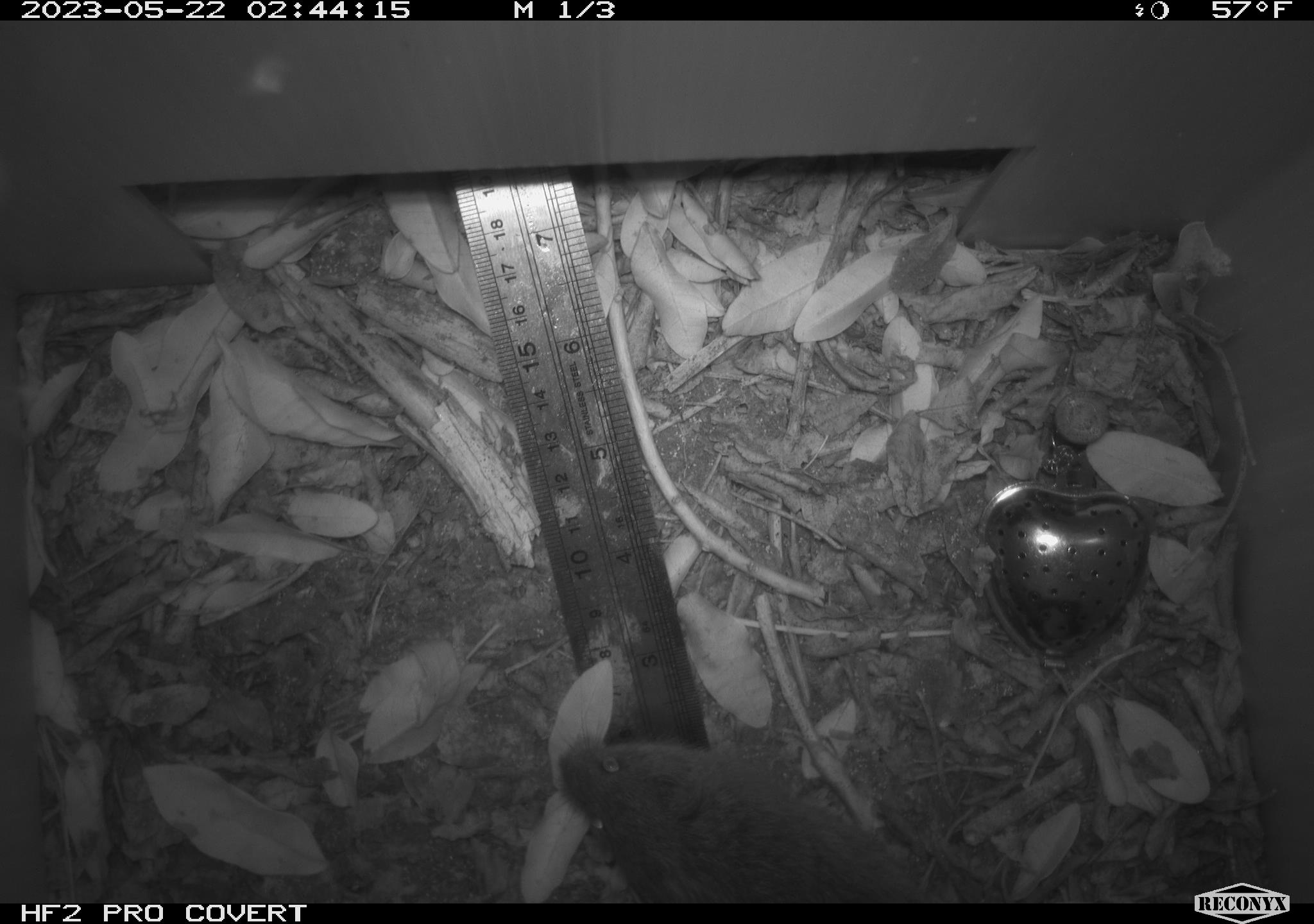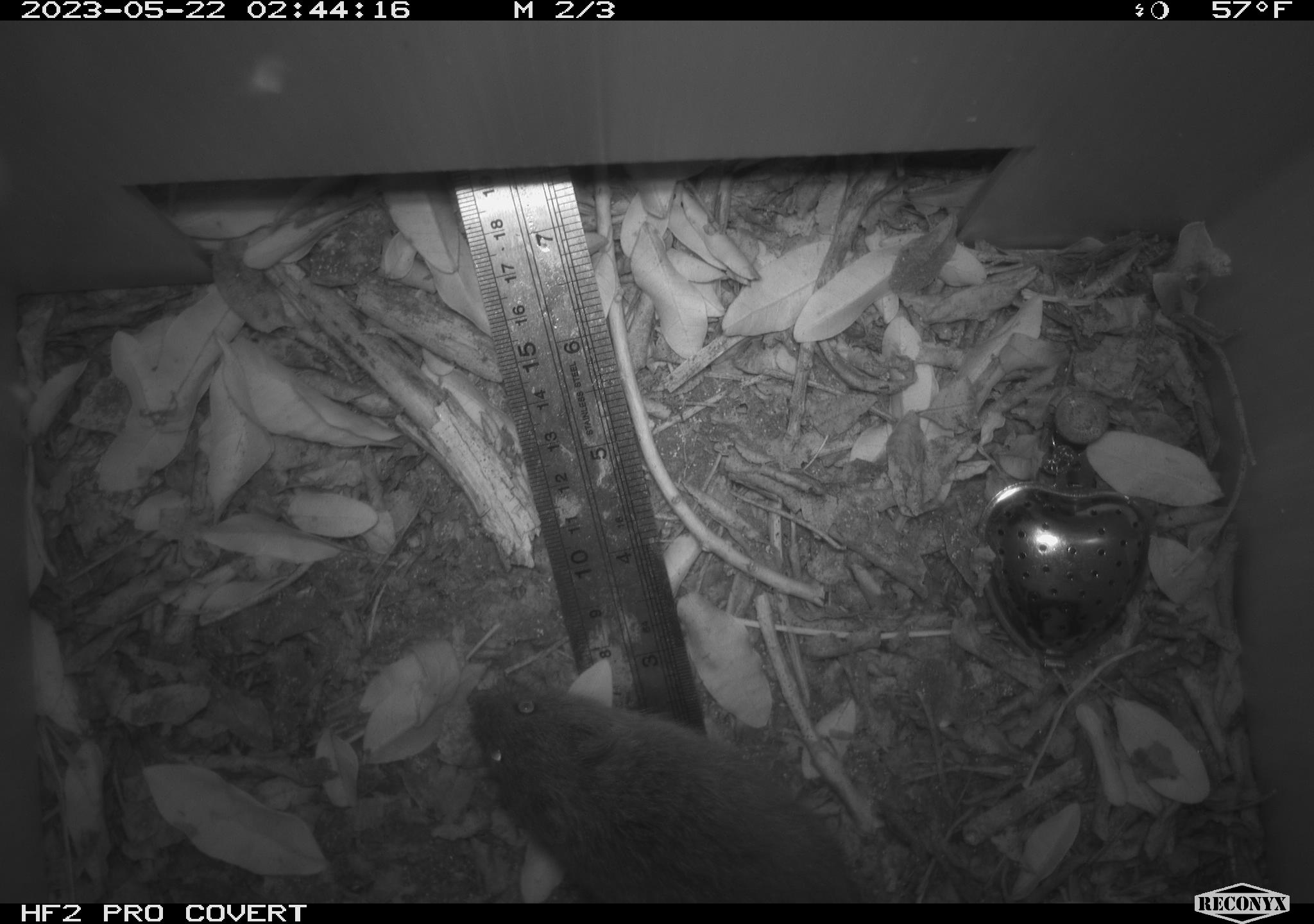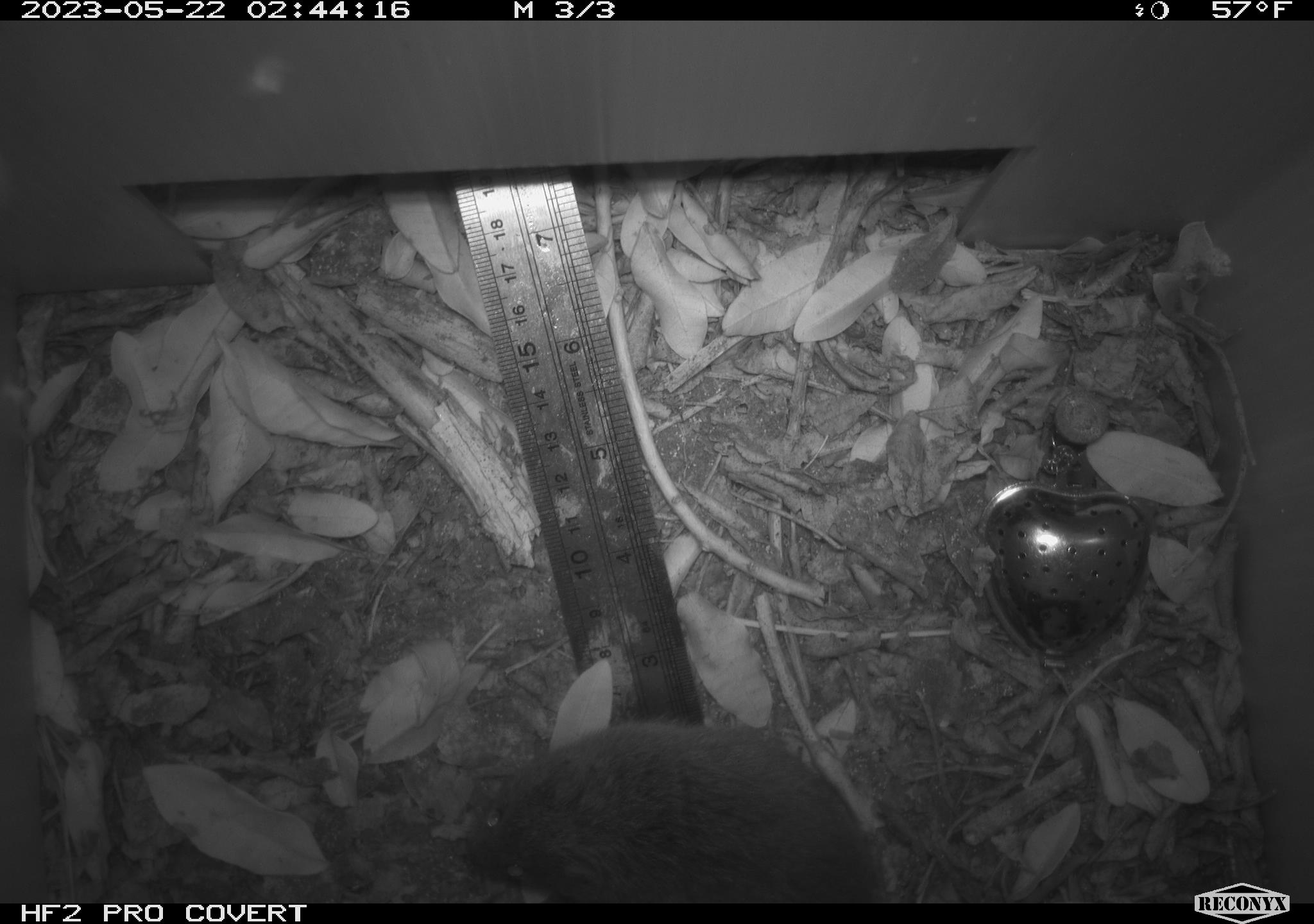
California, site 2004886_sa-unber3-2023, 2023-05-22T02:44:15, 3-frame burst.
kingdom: Animalia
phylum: Chordata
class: Mammalia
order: Rodentia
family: Cricetidae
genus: Microtus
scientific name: Microtus californicus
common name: california vole